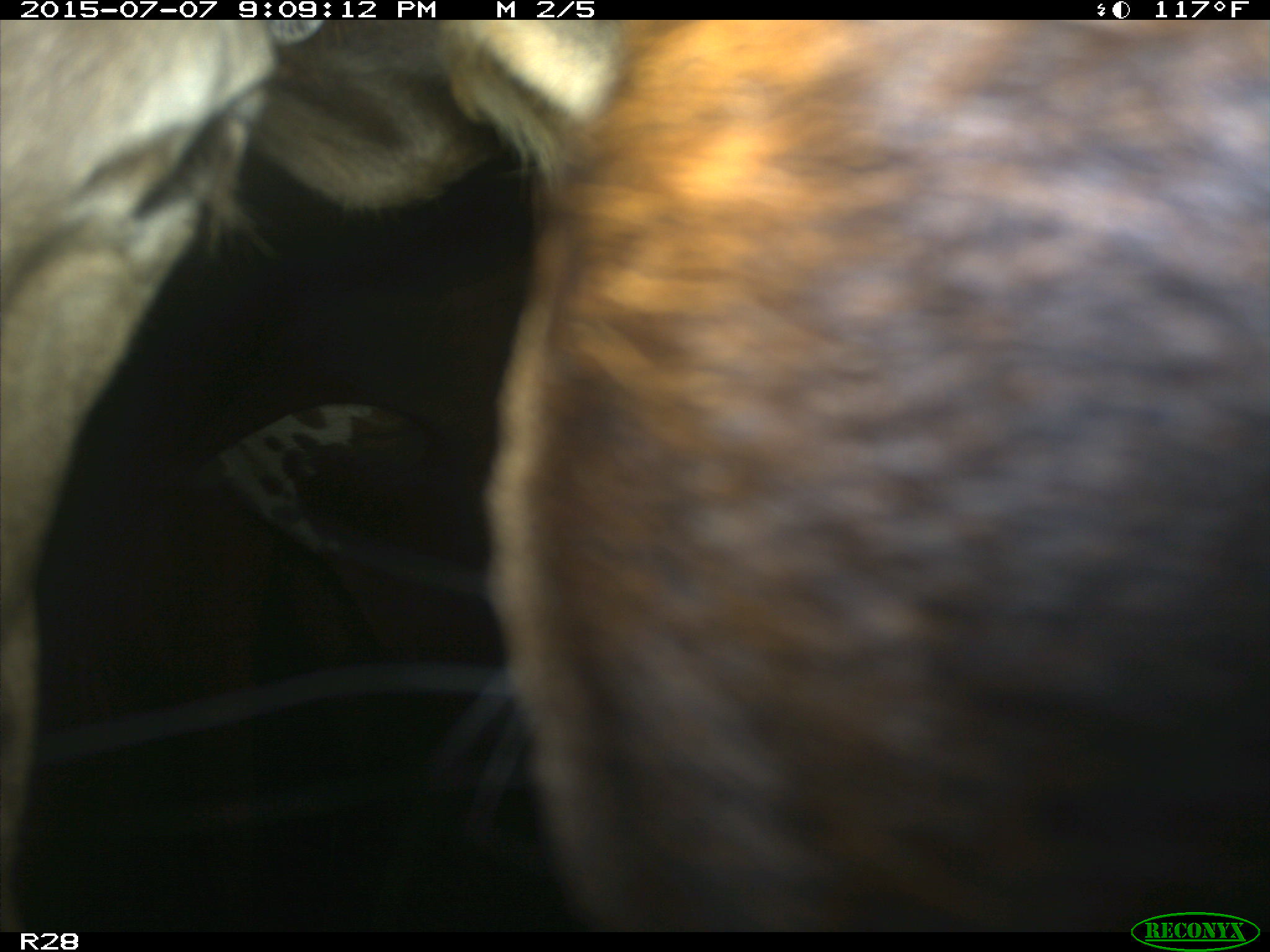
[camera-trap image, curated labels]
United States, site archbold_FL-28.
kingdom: Animalia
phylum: Chordata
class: Mammalia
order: Artiodactyla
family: Bovidae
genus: Bos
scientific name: Bos taurus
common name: domestic cow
Bos taurus (domestic cow).